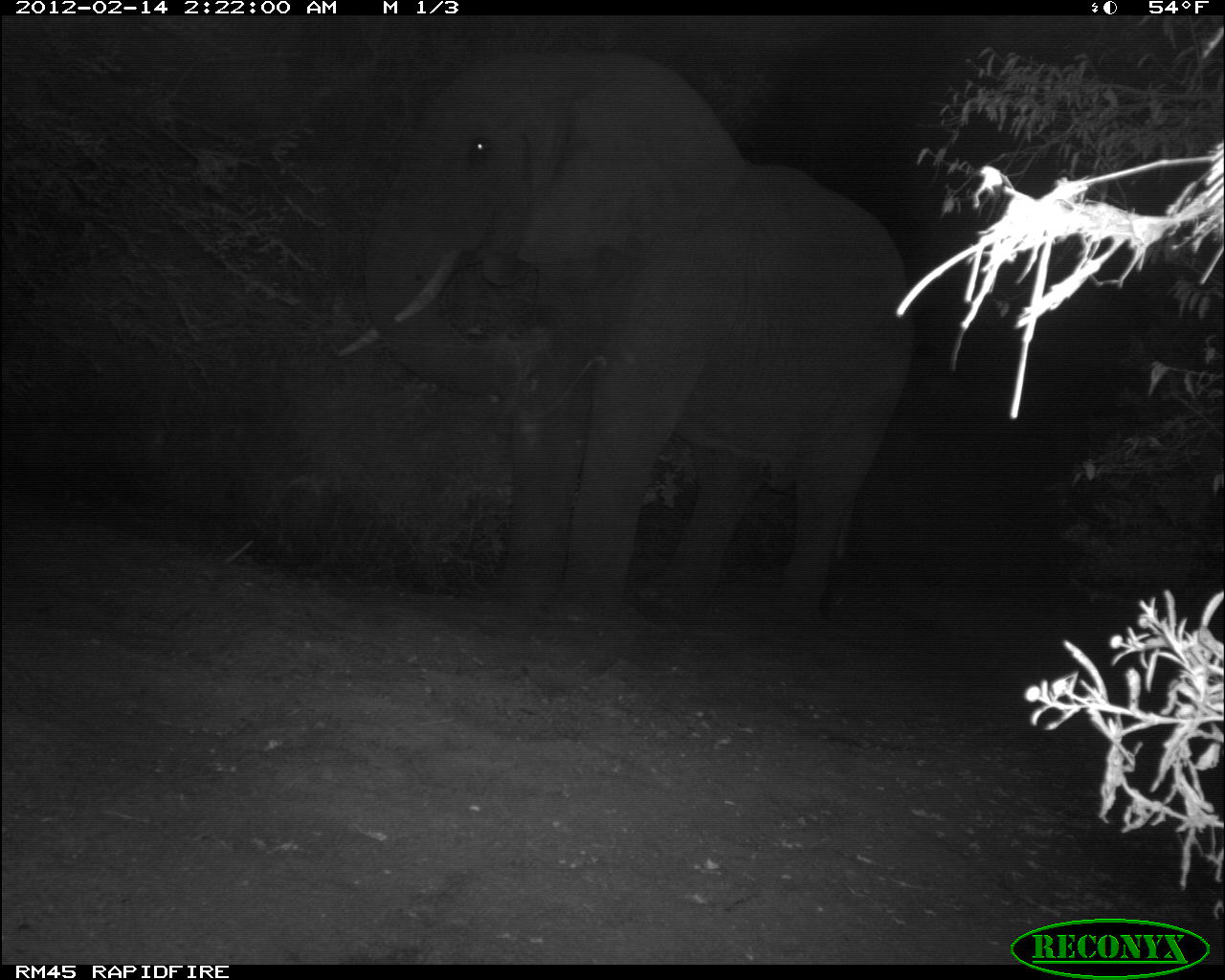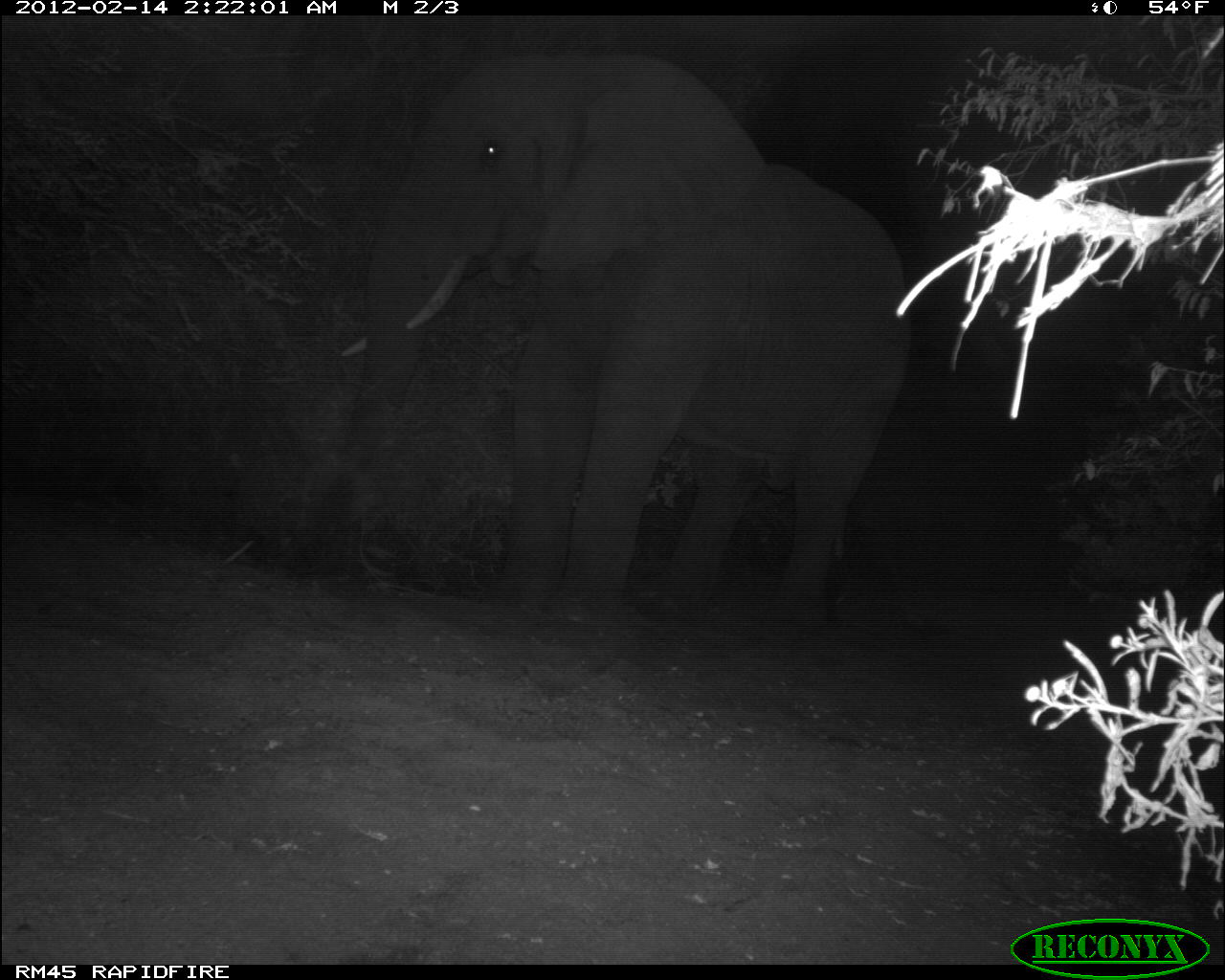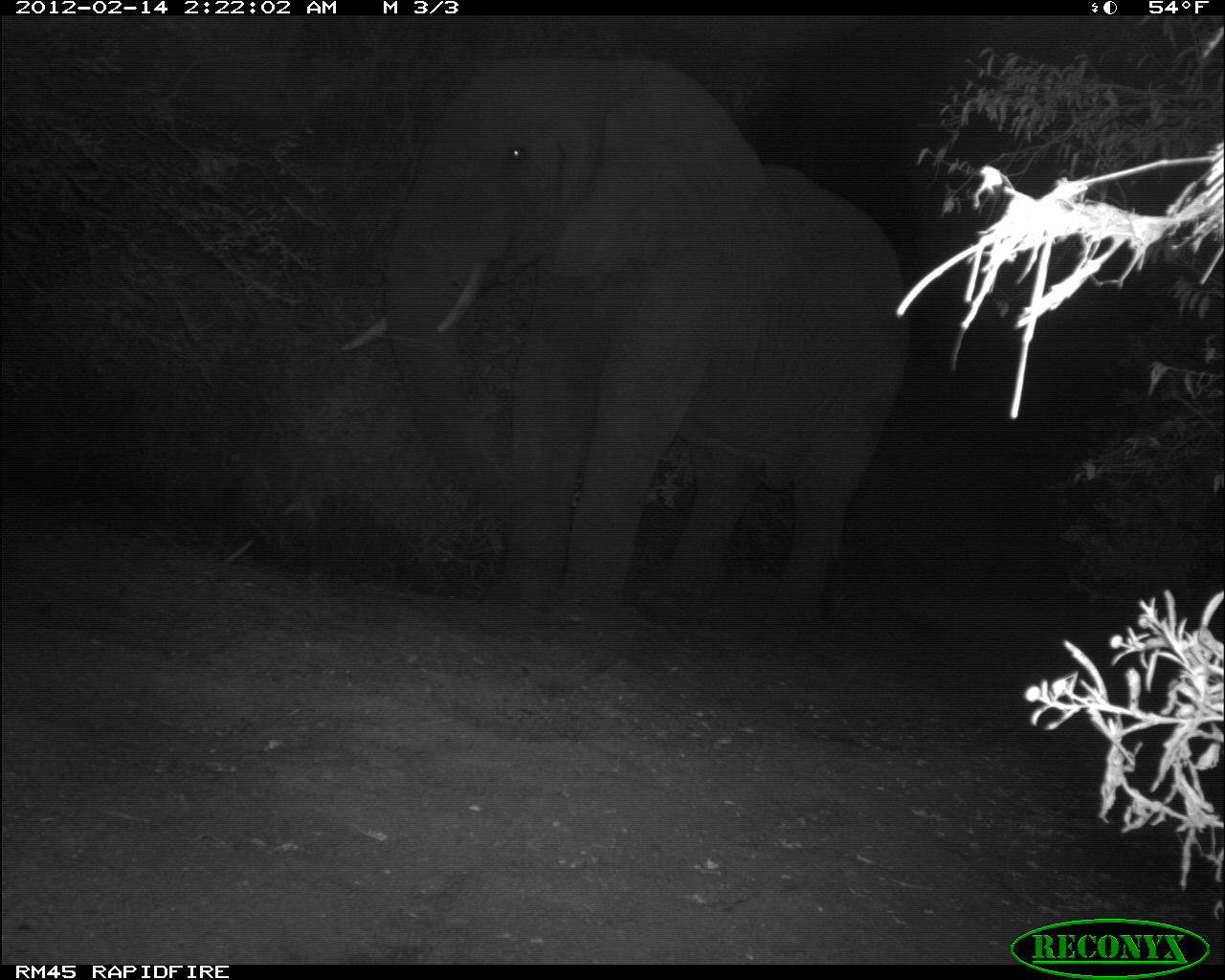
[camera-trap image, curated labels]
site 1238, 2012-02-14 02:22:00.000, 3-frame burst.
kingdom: Animalia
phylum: Chordata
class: Mammalia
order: Proboscidea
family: Elephantidae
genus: Loxodonta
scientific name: Loxodonta africana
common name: african bush elephant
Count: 1.